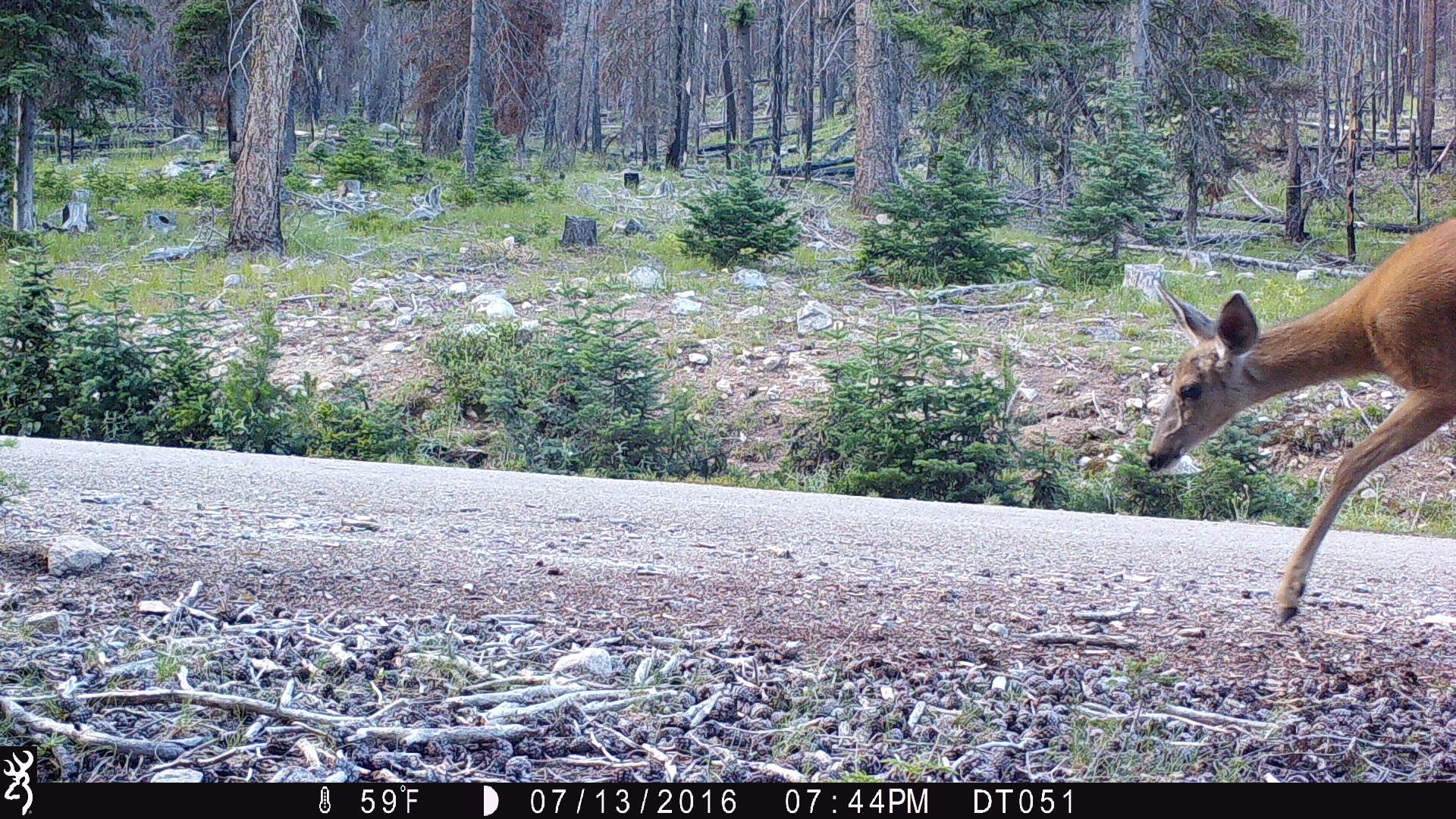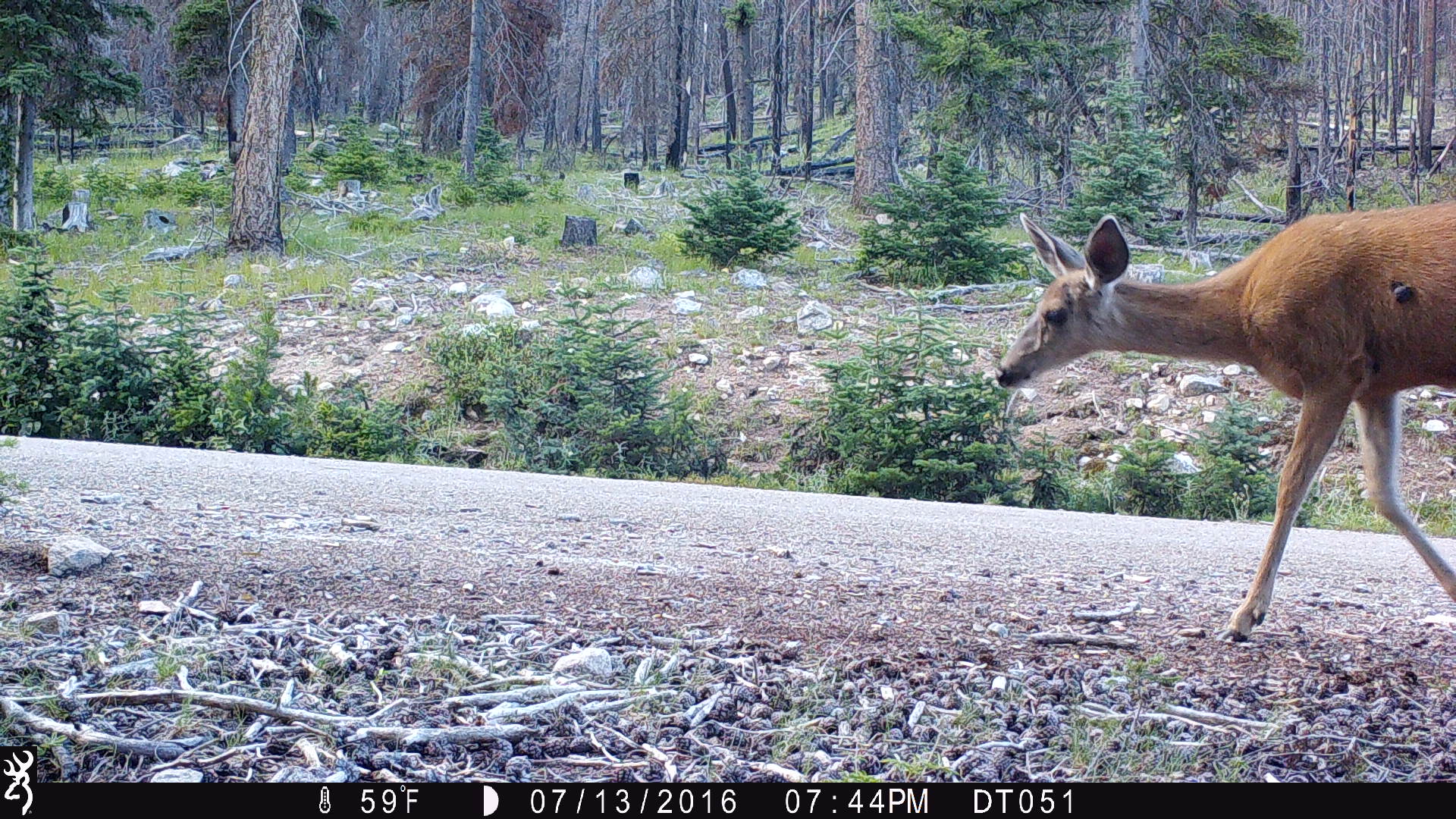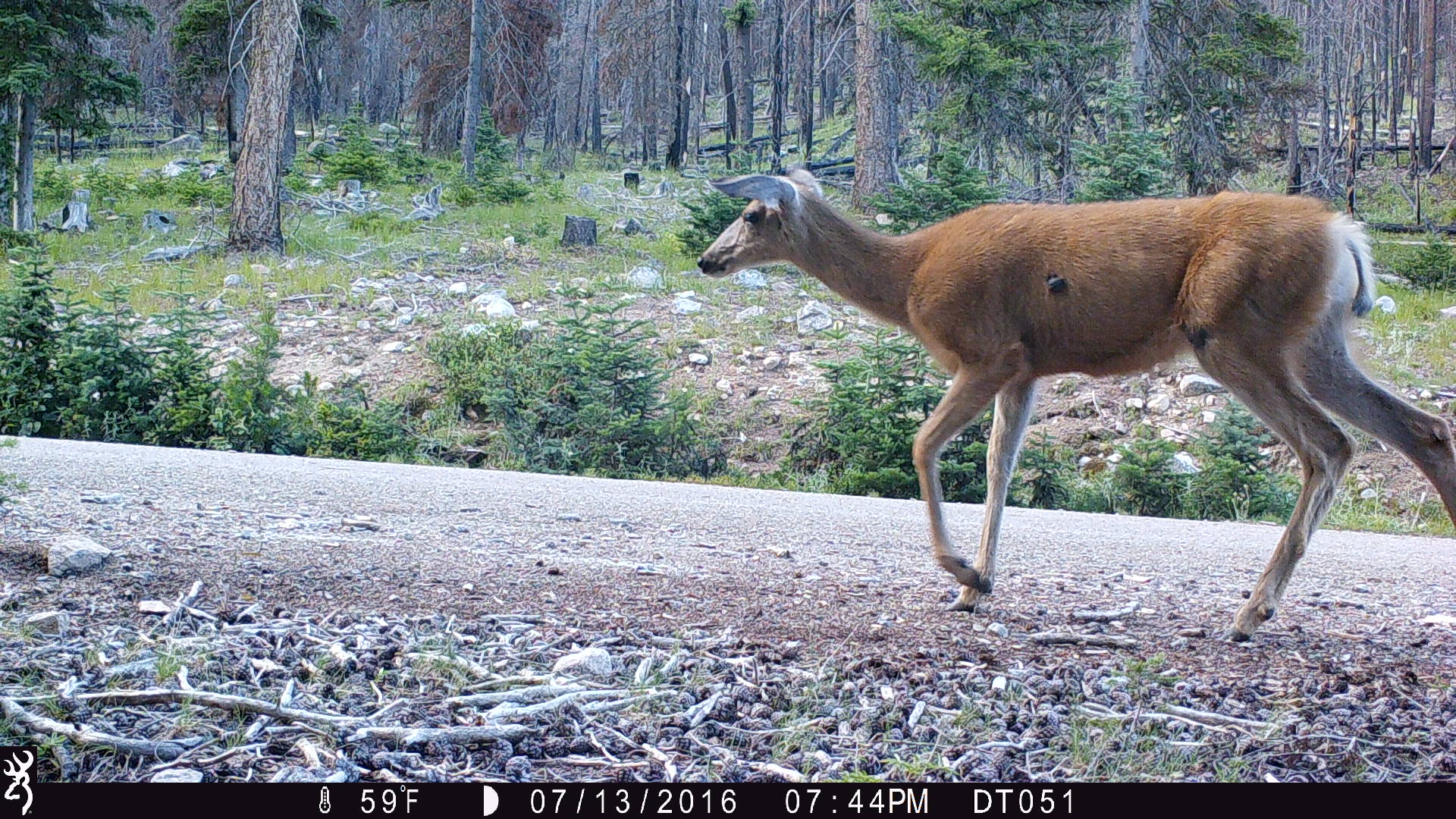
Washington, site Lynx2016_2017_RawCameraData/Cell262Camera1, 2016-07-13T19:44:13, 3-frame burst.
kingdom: Animalia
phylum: Chordata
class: Mammalia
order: Artiodactyla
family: Cervidae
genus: Odocoileus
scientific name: Odocoileus hemionus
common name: mule deer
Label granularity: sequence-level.